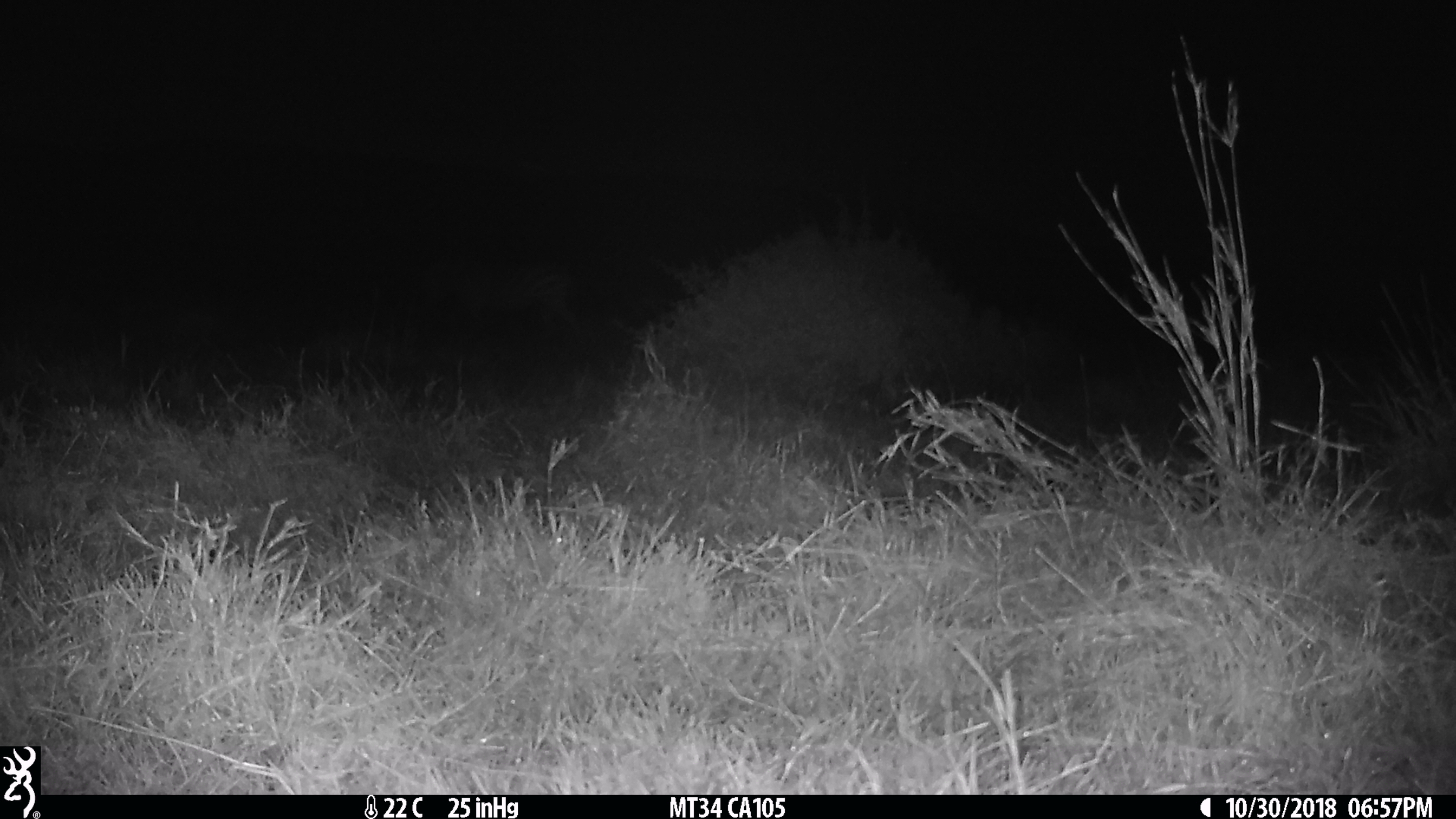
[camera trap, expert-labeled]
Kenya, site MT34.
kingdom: Animalia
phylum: Chordata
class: Mammalia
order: Perissodactyla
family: Equidae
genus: Equus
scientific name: Equus quagga burchellii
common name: burchell's zebra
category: zebra